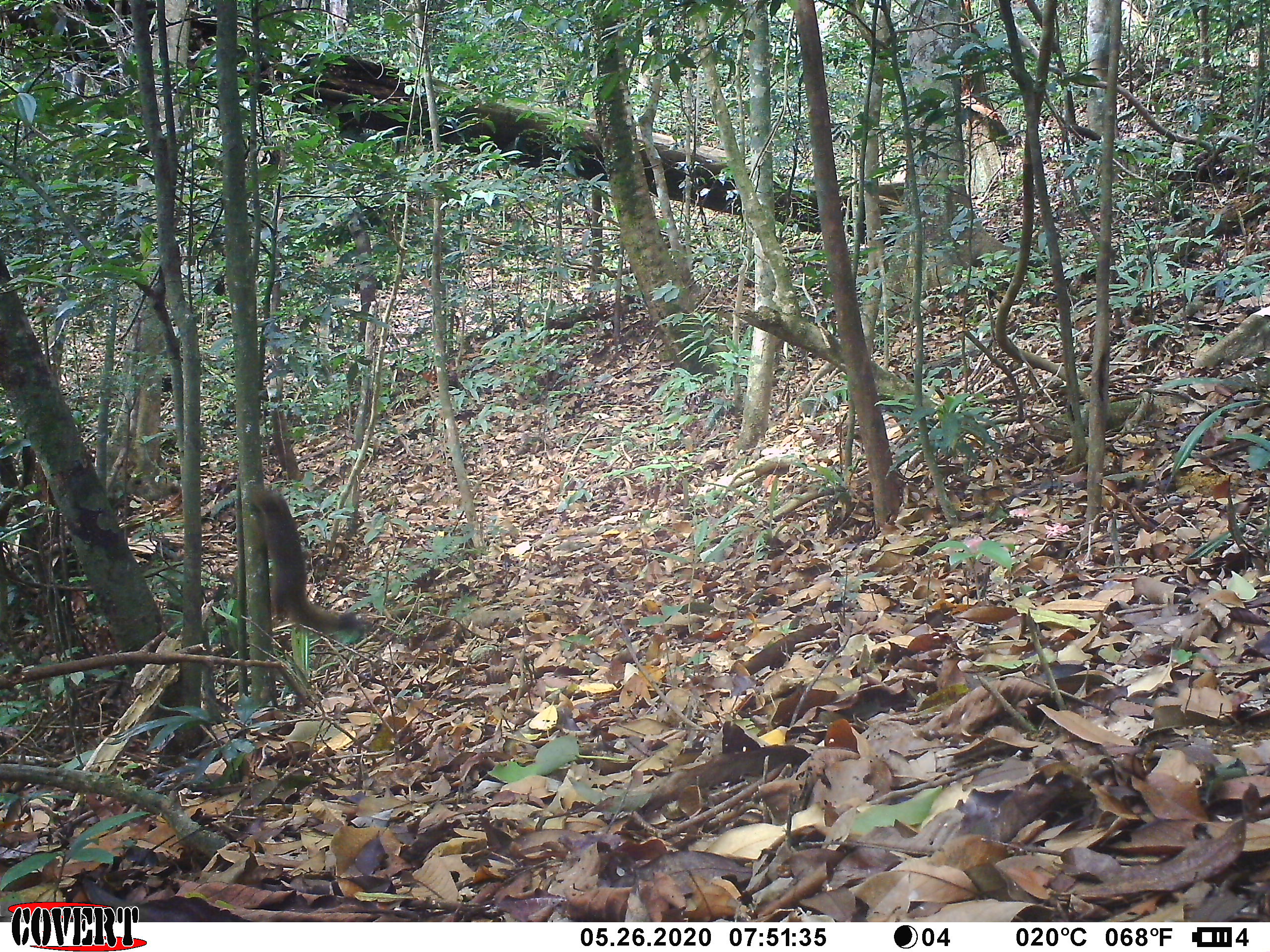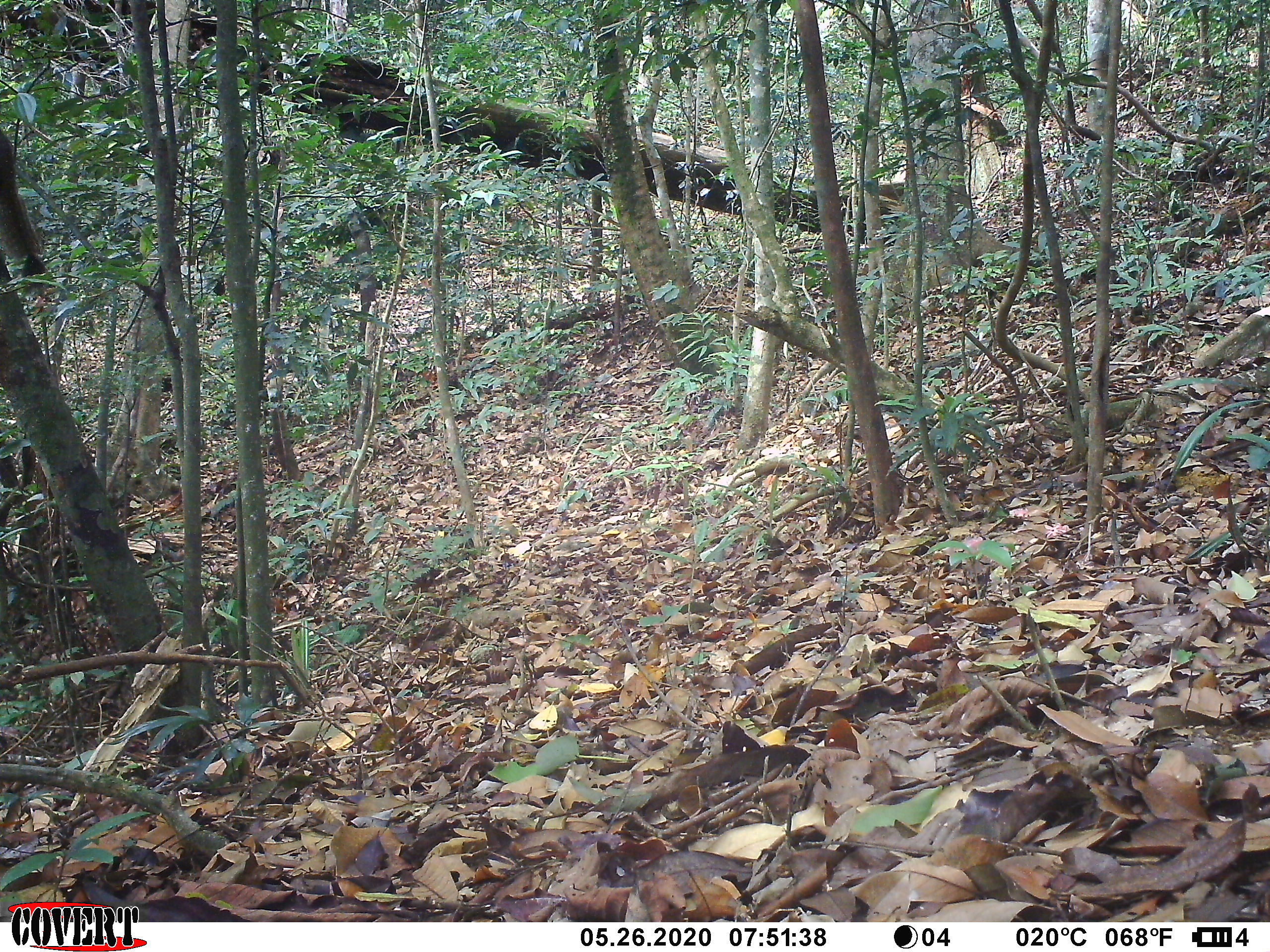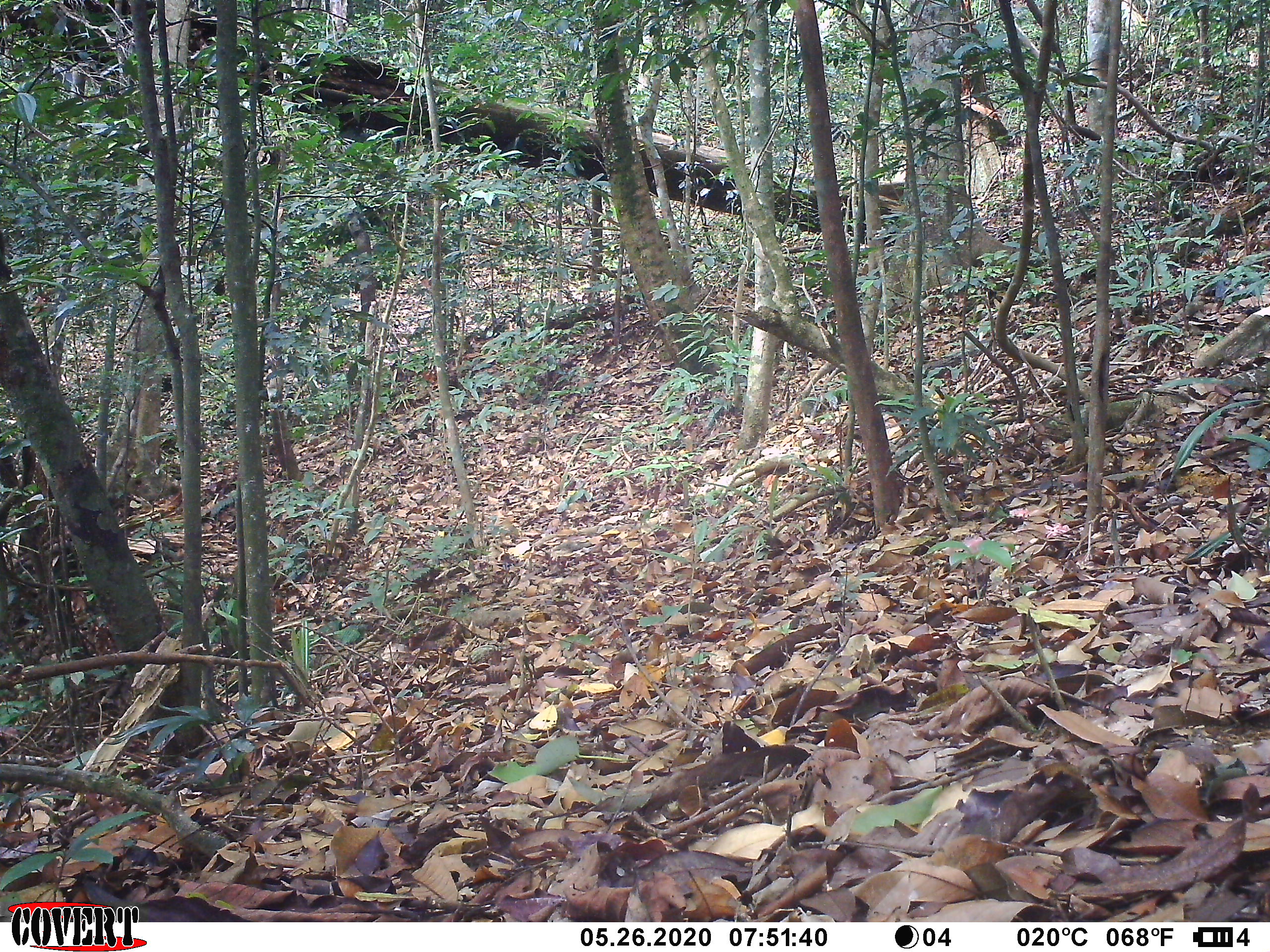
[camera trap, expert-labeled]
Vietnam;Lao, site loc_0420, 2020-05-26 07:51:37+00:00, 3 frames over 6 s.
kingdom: Animalia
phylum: Chordata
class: Mammalia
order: Rodentia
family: Sciuridae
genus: Callosciurus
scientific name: Callosciurus erythraeus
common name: pallas's squirrel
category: pallass squirrel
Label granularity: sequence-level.